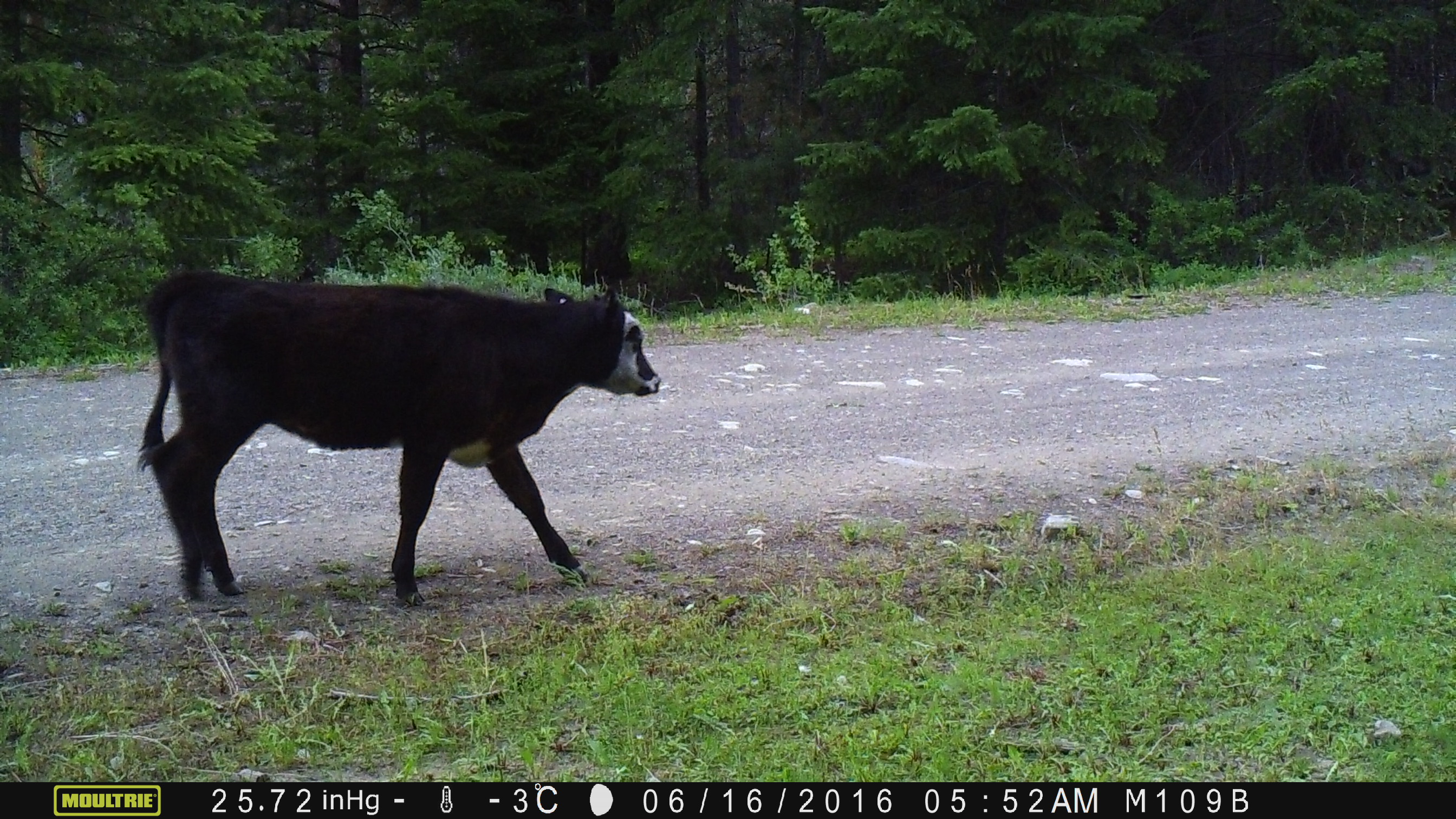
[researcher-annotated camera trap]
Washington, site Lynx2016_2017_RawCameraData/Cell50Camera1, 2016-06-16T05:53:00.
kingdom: Animalia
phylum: Chordata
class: Mammalia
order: Artiodactyla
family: Bovidae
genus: Bos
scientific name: Bos taurus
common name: domestic cattle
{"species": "domestic cattle (Bos taurus)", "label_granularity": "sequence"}